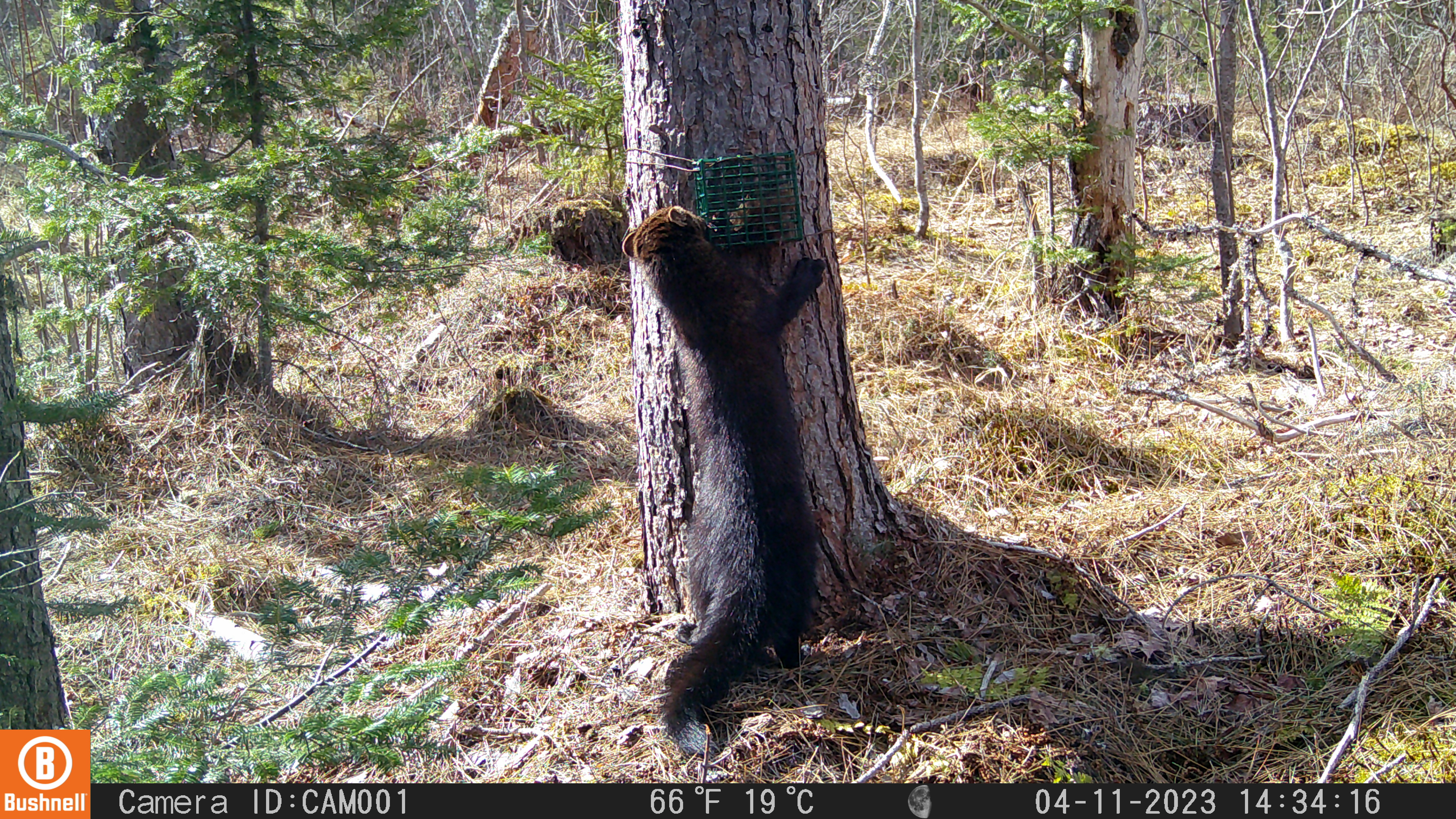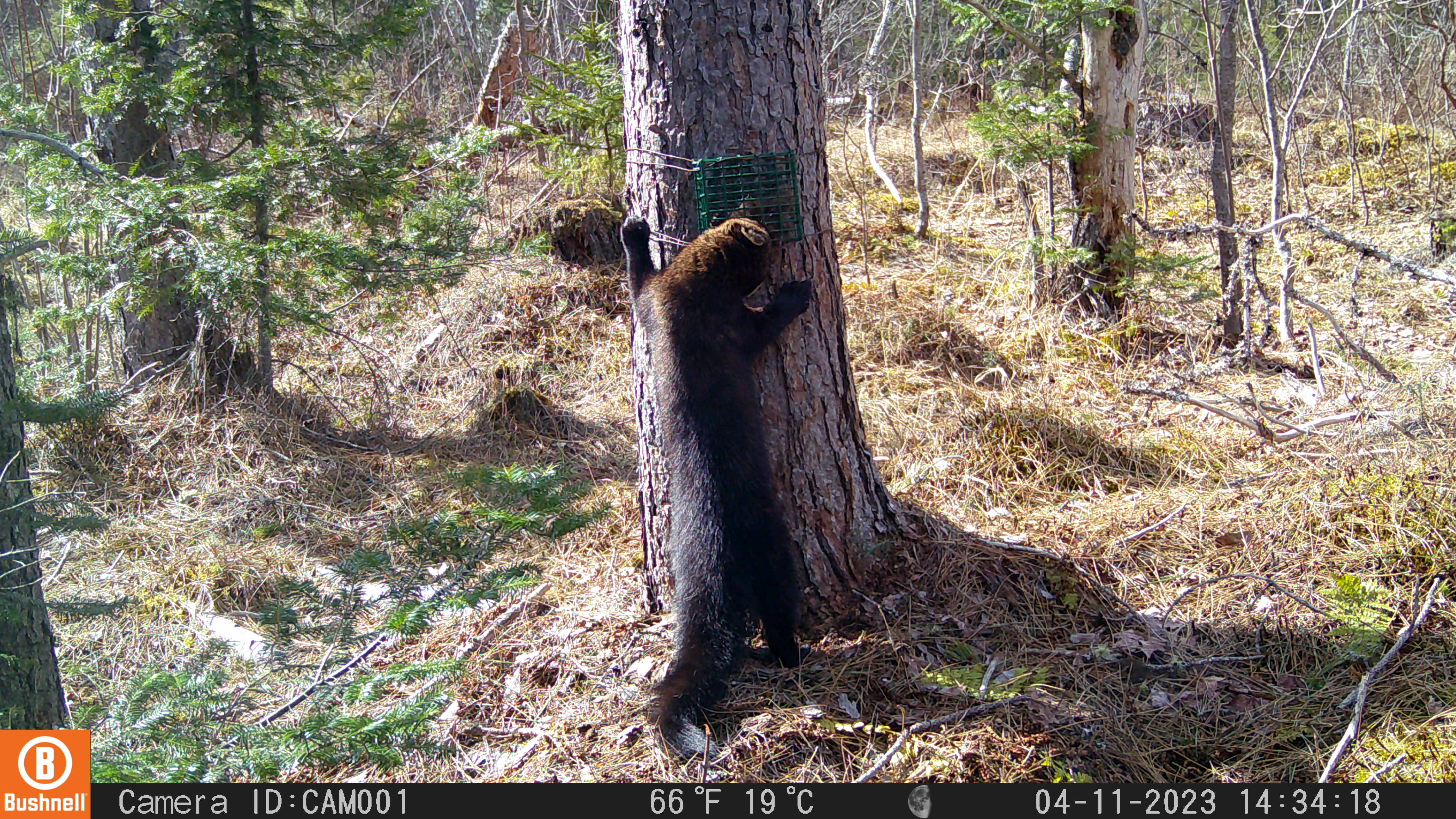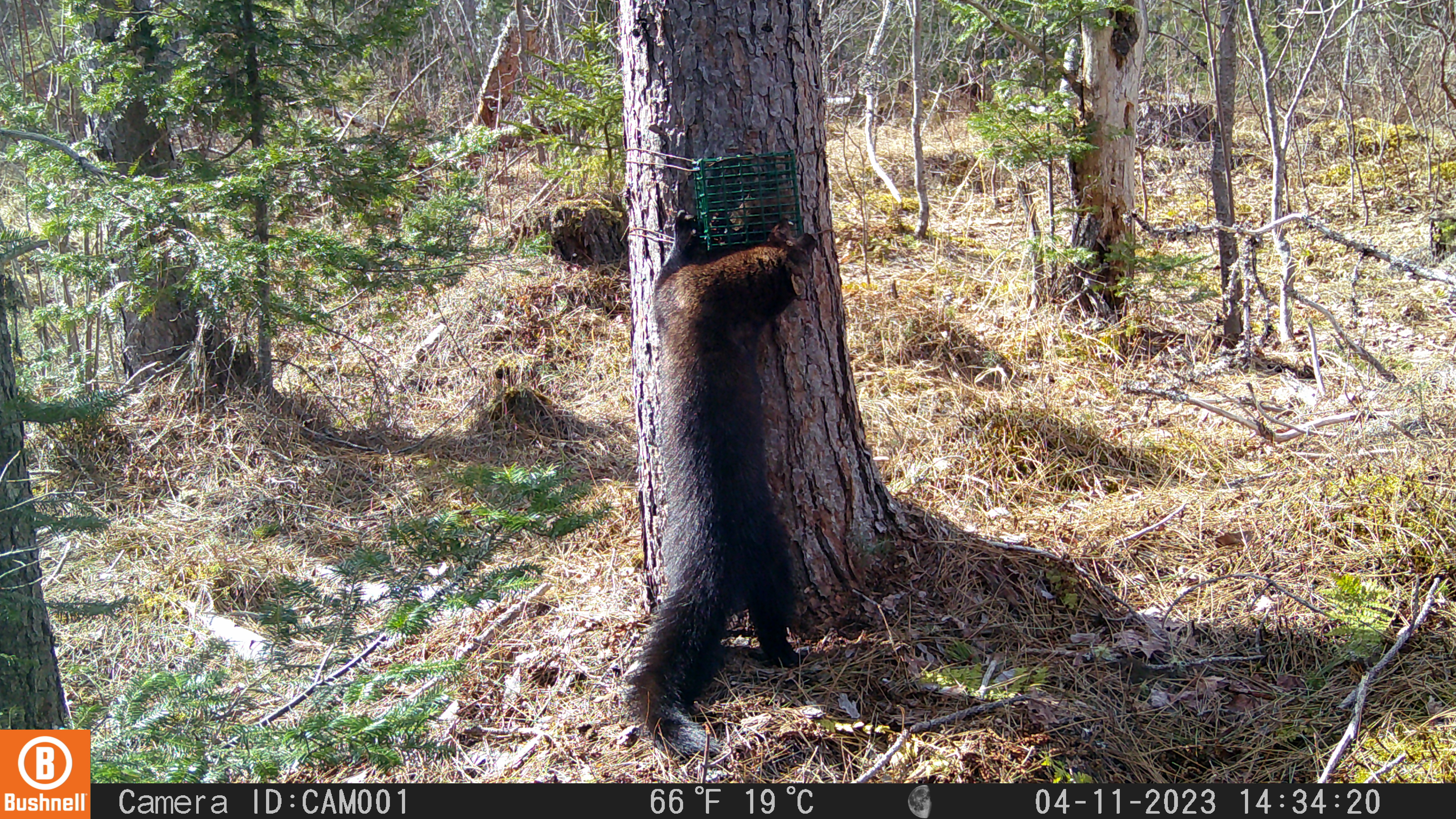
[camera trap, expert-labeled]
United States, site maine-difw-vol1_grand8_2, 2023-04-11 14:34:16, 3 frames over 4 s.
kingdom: Animalia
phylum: Chordata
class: Mammalia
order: Carnivora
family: Mustelidae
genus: Pekania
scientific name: Pekania pennanti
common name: fisher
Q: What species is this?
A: Fisher (Pekania pennanti).